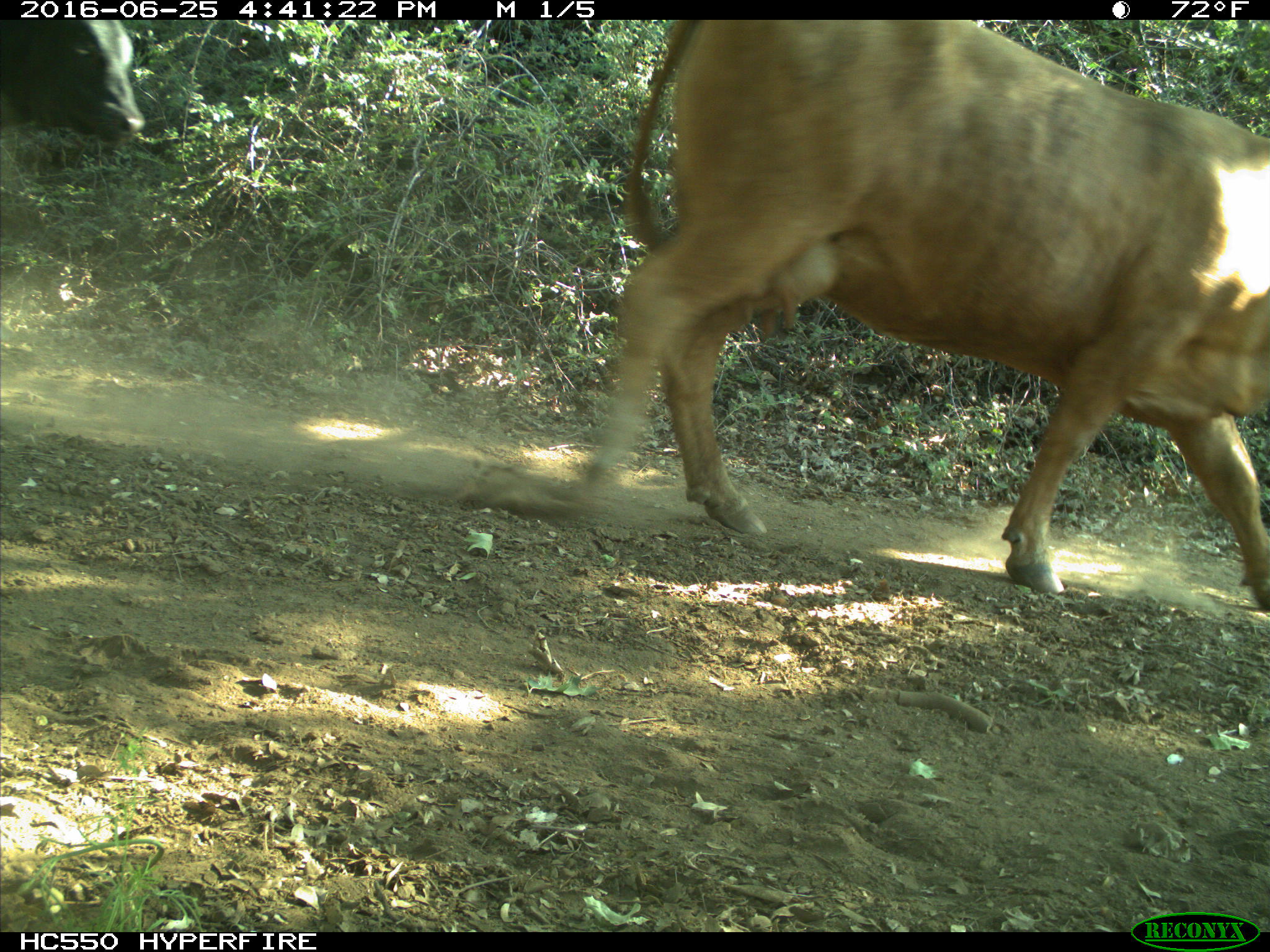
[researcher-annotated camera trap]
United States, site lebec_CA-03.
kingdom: Animalia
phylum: Chordata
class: Mammalia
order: Artiodactyla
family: Bovidae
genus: Bos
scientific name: Bos taurus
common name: domestic cow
Bos taurus (domestic cow).